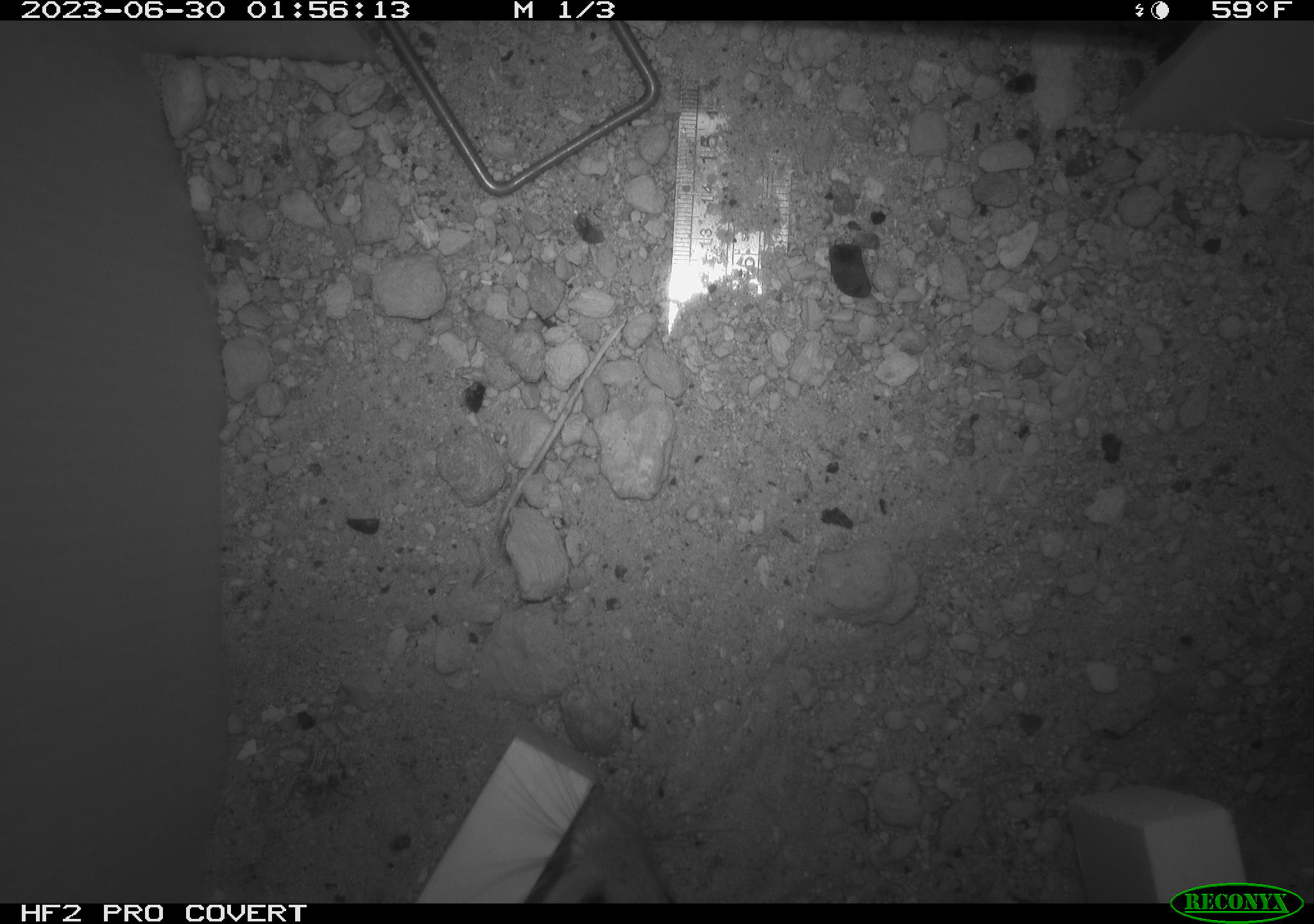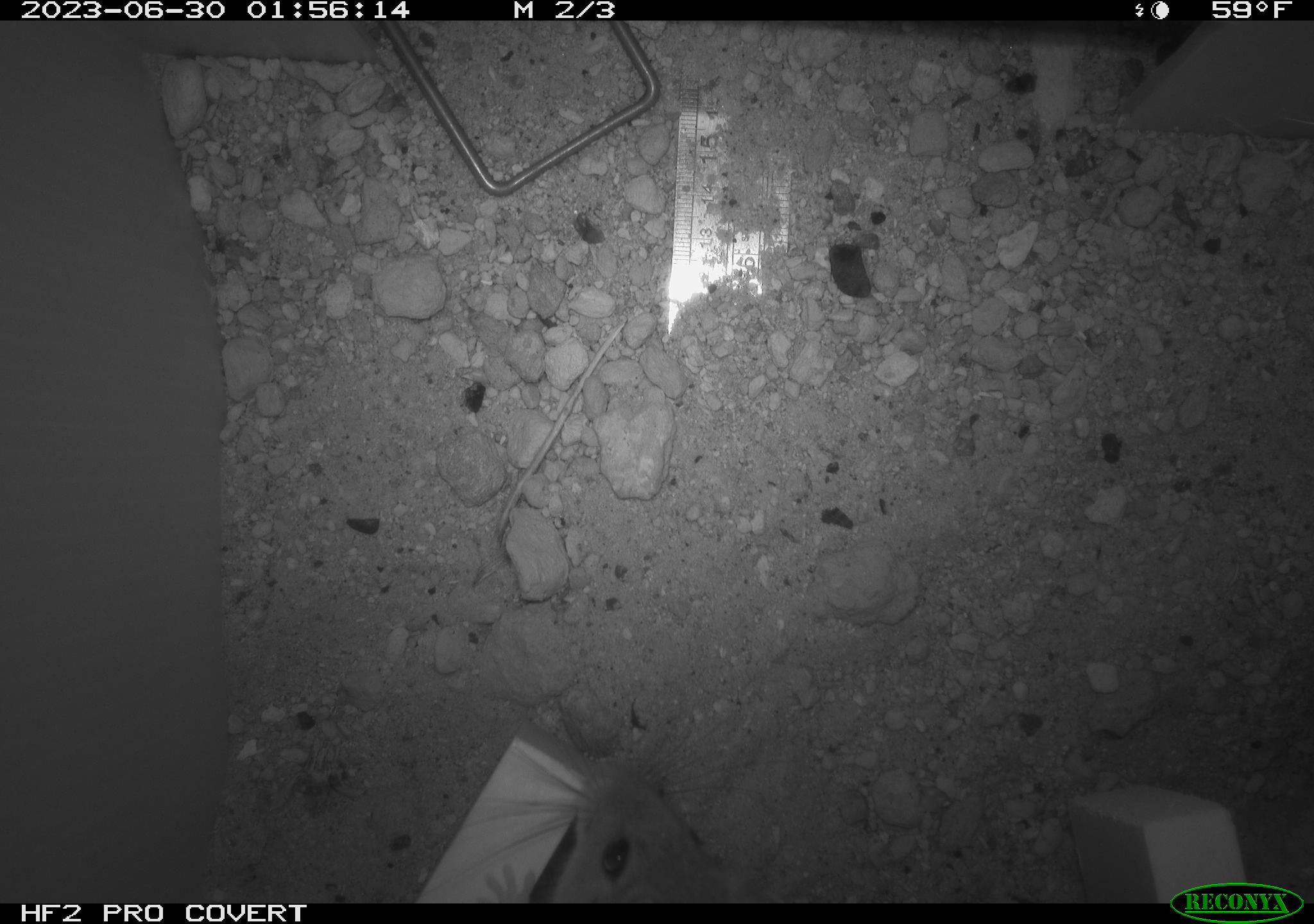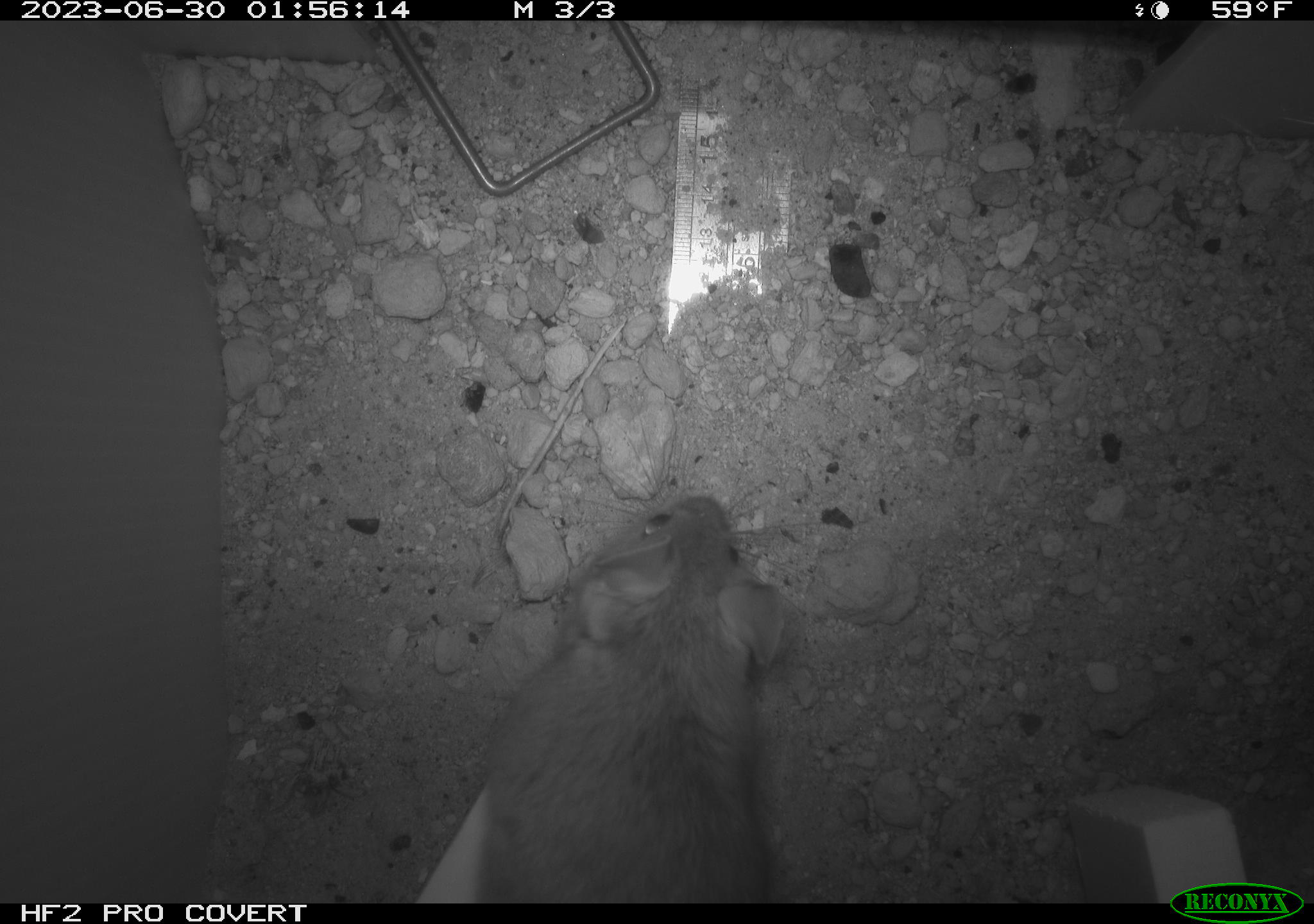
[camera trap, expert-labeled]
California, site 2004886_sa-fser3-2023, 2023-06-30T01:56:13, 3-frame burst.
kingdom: Animalia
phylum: Chordata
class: Mammalia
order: Rodentia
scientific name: Rodentia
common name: mouse species